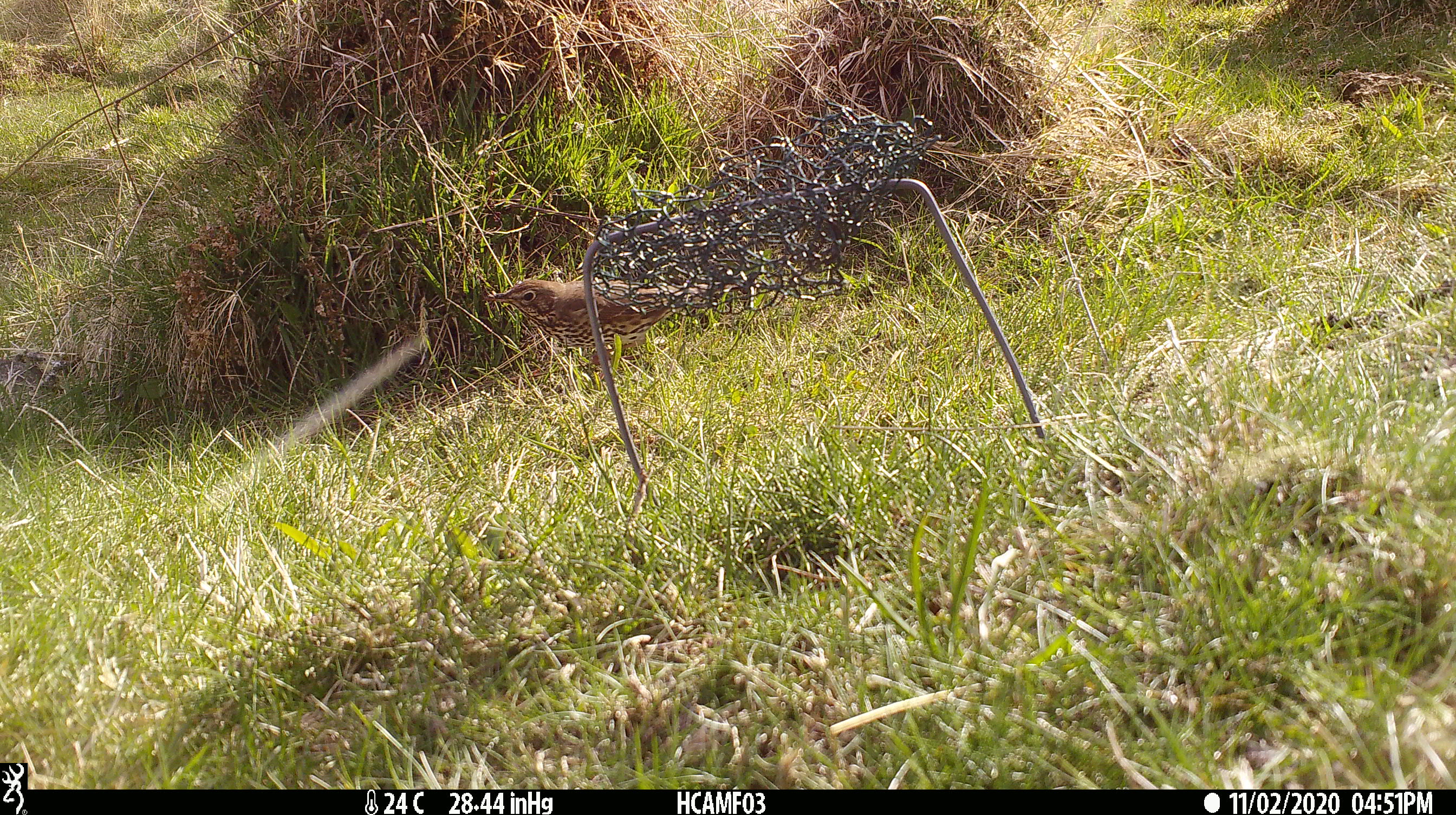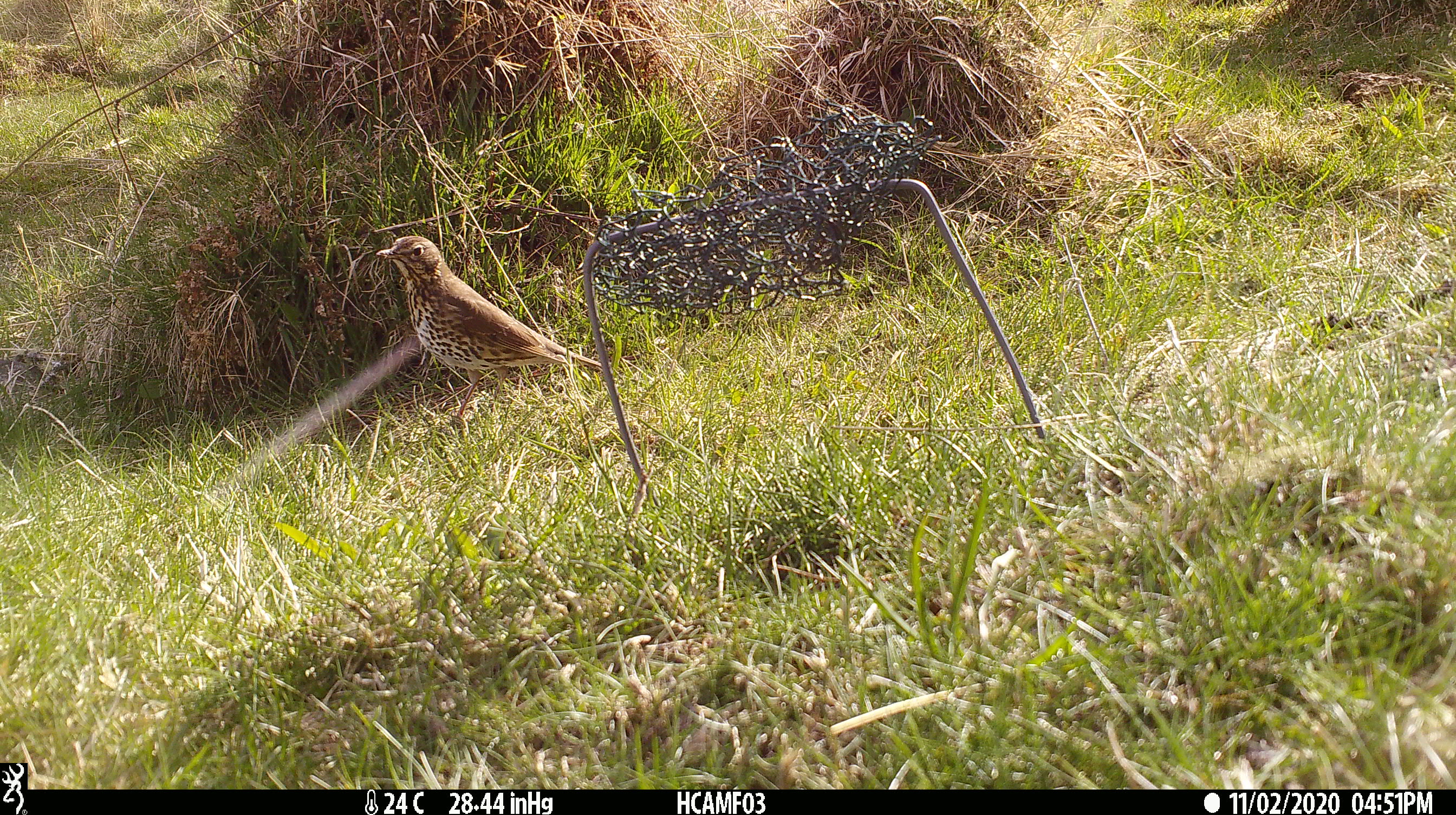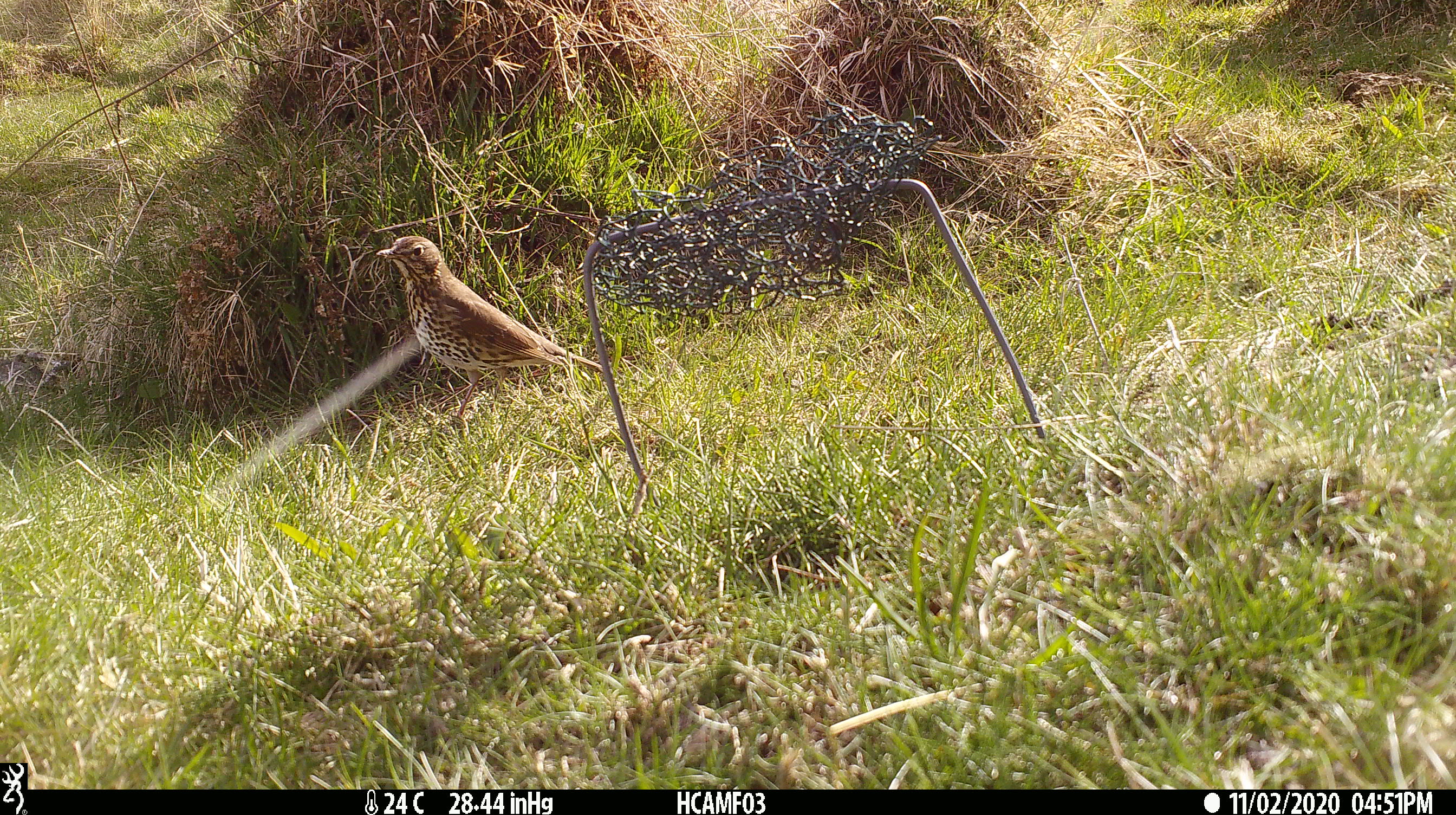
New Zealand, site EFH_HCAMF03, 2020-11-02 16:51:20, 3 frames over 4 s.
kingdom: Animalia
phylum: Chordata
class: Aves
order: Passeriformes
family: Turdidae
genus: Turdus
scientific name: Turdus philomelos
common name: song thrush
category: thrush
Thrush (song thrush) (Turdus philomelos).